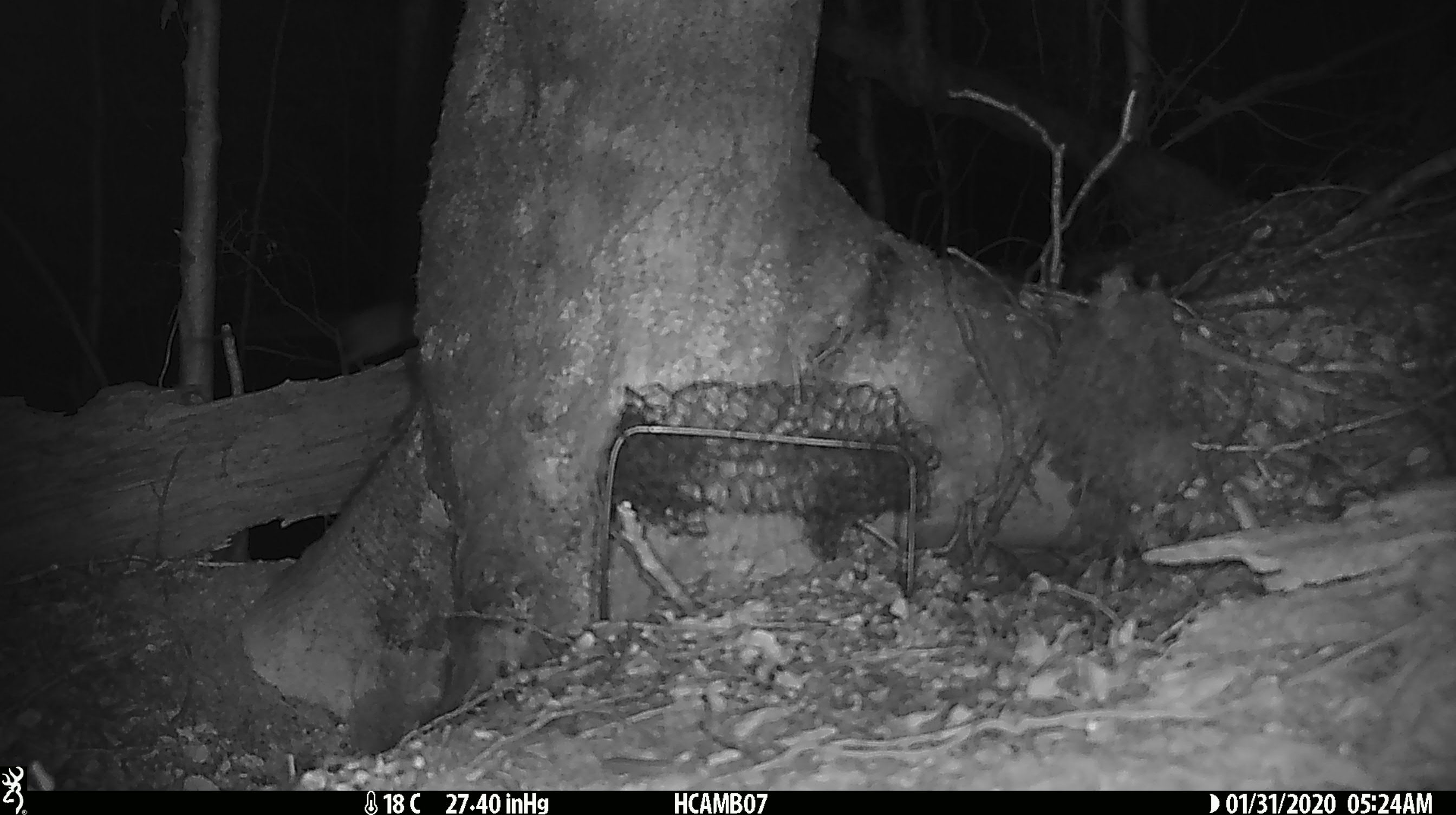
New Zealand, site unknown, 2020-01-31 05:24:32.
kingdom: Animalia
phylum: Chordata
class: Mammalia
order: Rodentia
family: Muridae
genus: Mus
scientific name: Mus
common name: mouse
Mouse (Mus).